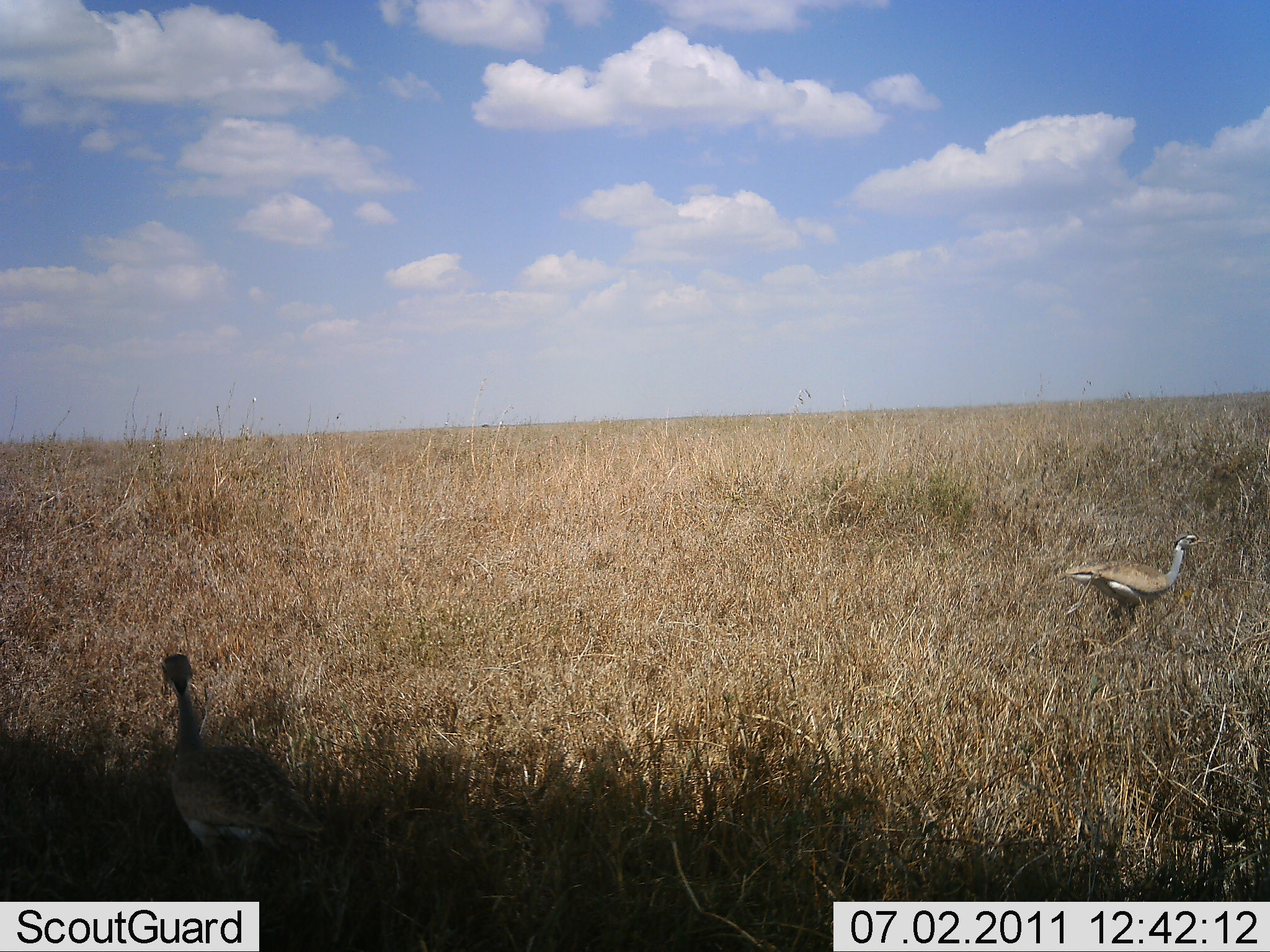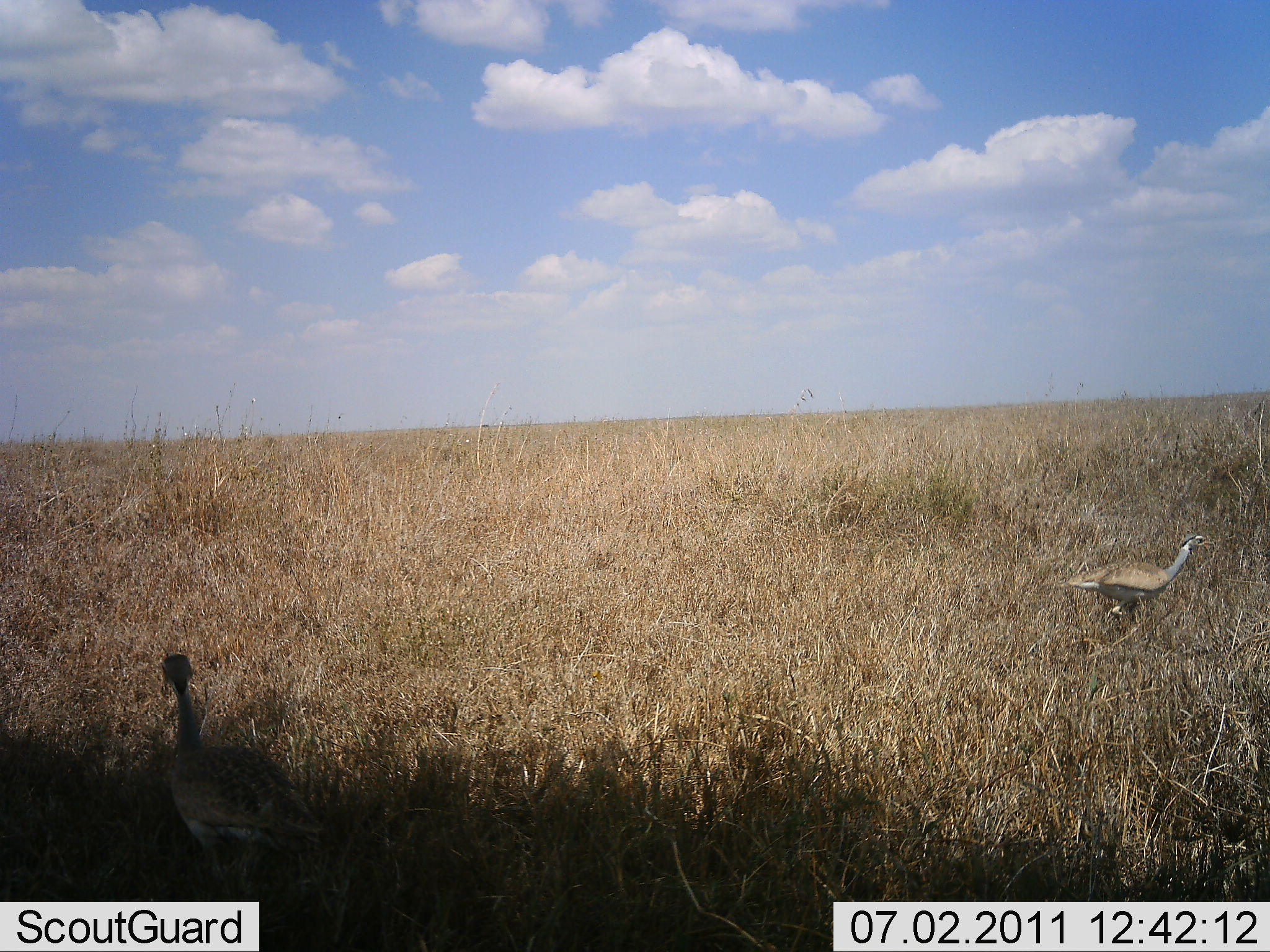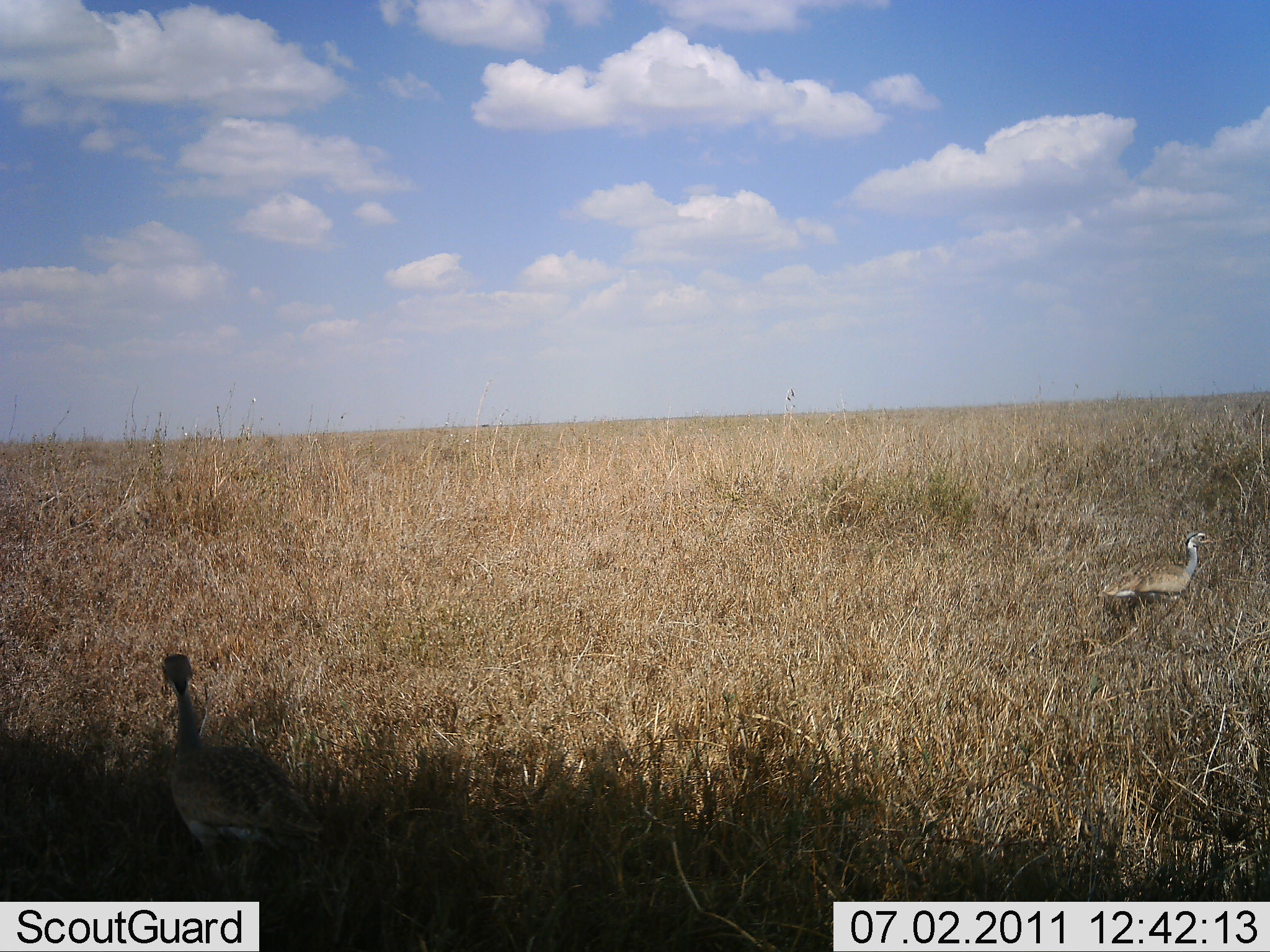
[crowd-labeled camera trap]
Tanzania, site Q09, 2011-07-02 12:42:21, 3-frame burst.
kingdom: Animalia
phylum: Chordata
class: Aves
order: Otidiformes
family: Otididae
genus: Ardeotis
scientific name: Ardeotis kori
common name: kori bustard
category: koribustard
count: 2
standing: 67%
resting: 0%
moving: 67%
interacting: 0%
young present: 0%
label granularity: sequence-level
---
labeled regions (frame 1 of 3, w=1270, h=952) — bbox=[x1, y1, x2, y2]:
animal: bbox=[158, 651, 325, 881]; bbox=[1063, 530, 1209, 615]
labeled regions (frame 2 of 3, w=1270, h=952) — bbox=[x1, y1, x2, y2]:
animal: bbox=[158, 651, 325, 888]; bbox=[1063, 533, 1215, 615]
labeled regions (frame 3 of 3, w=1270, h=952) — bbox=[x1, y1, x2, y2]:
animal: bbox=[158, 651, 325, 891]; bbox=[1098, 530, 1215, 615]